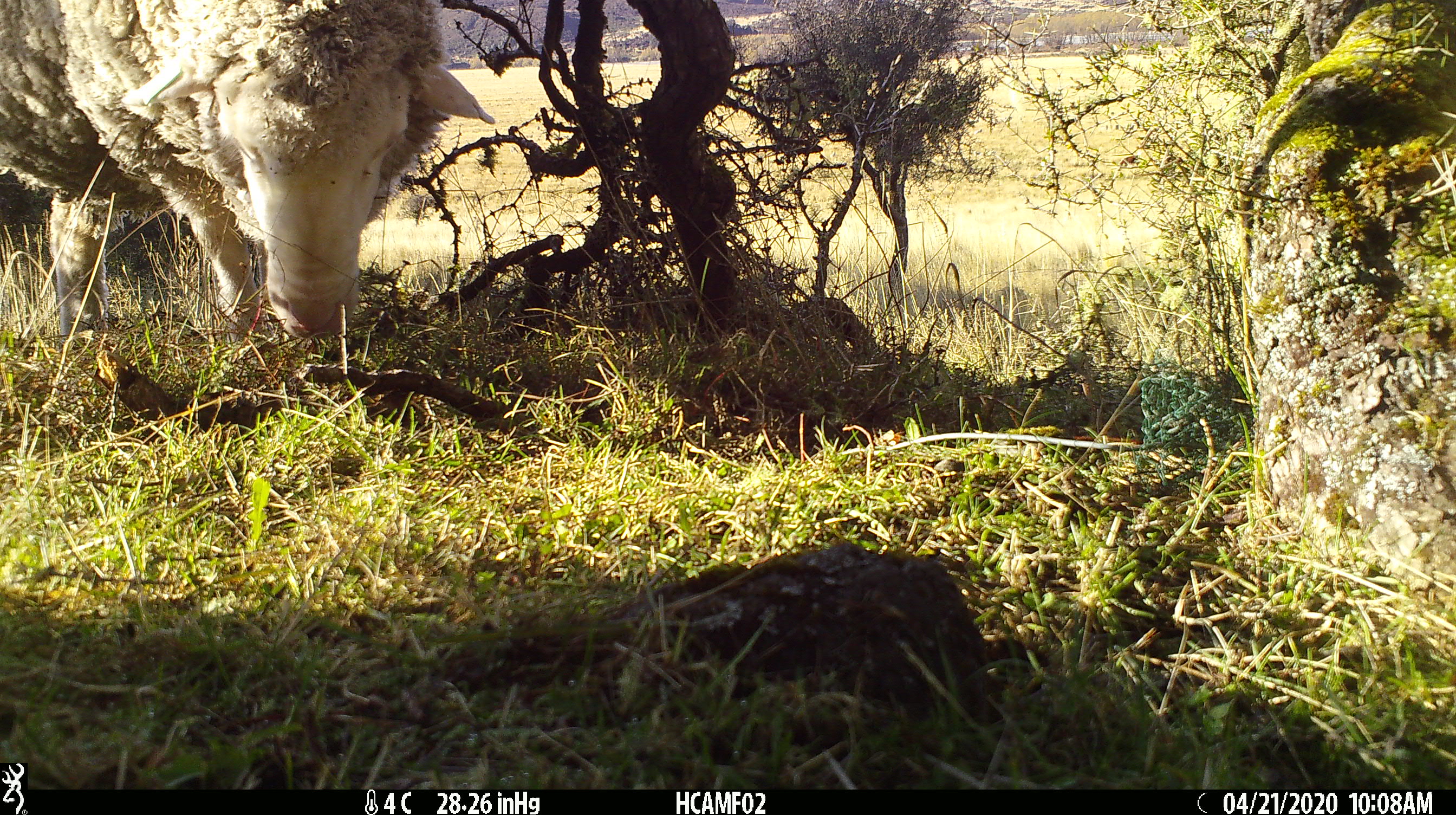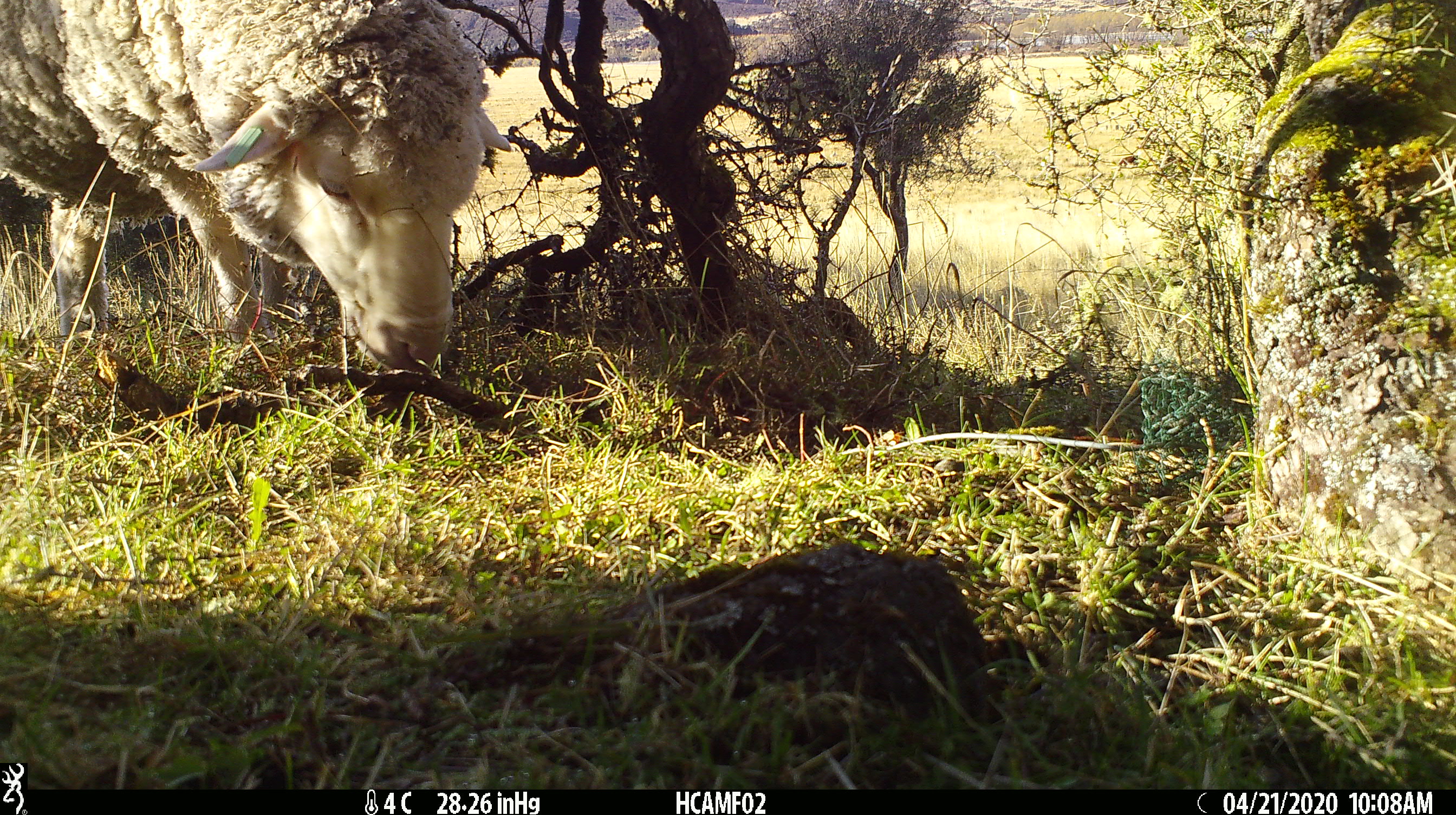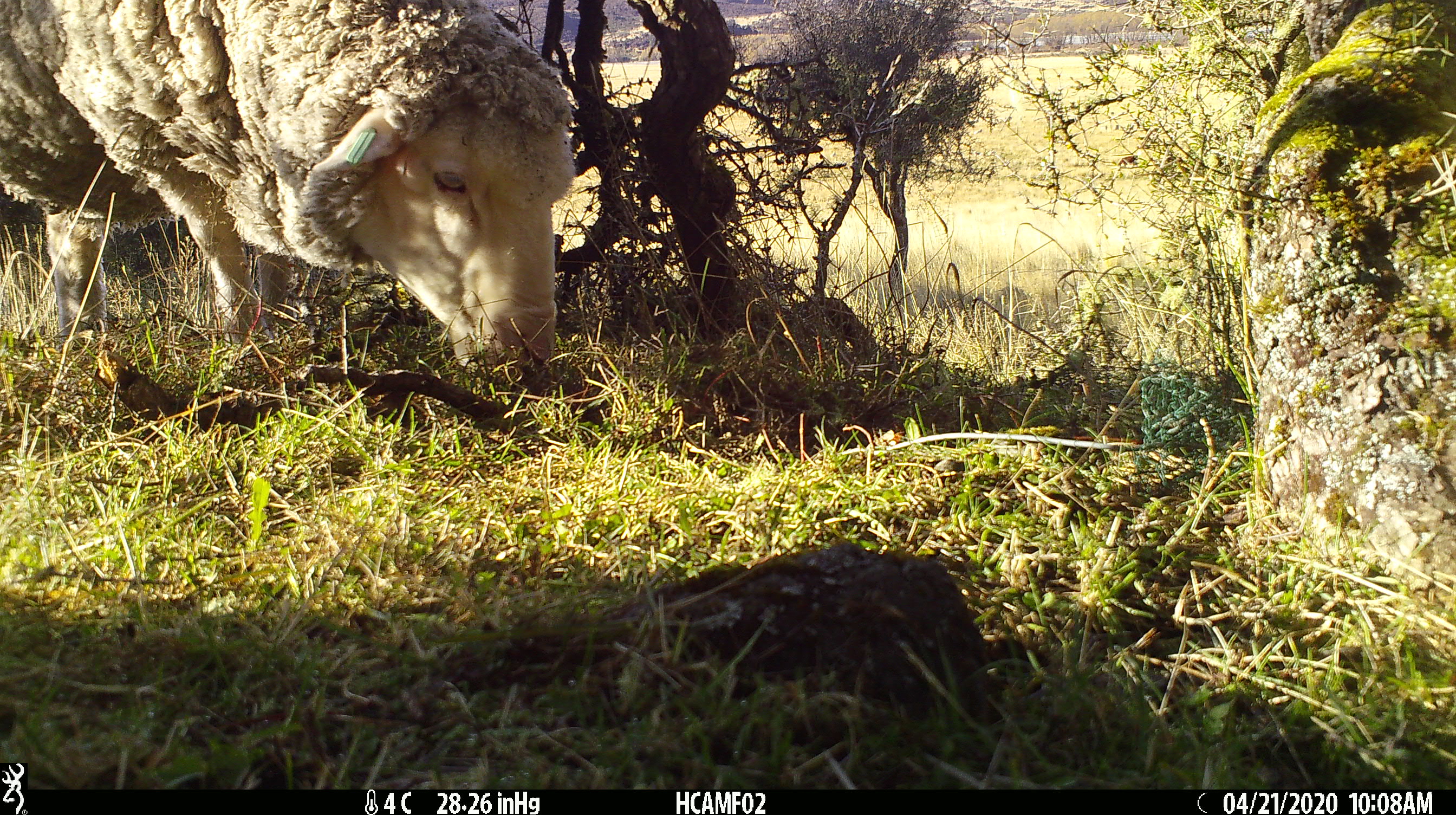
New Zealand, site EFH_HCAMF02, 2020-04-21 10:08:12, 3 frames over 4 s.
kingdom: Animalia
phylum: Chordata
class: Mammalia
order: Artiodactyla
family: Bovidae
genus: Ovis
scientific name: Ovis aries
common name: domestic sheep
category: sheep